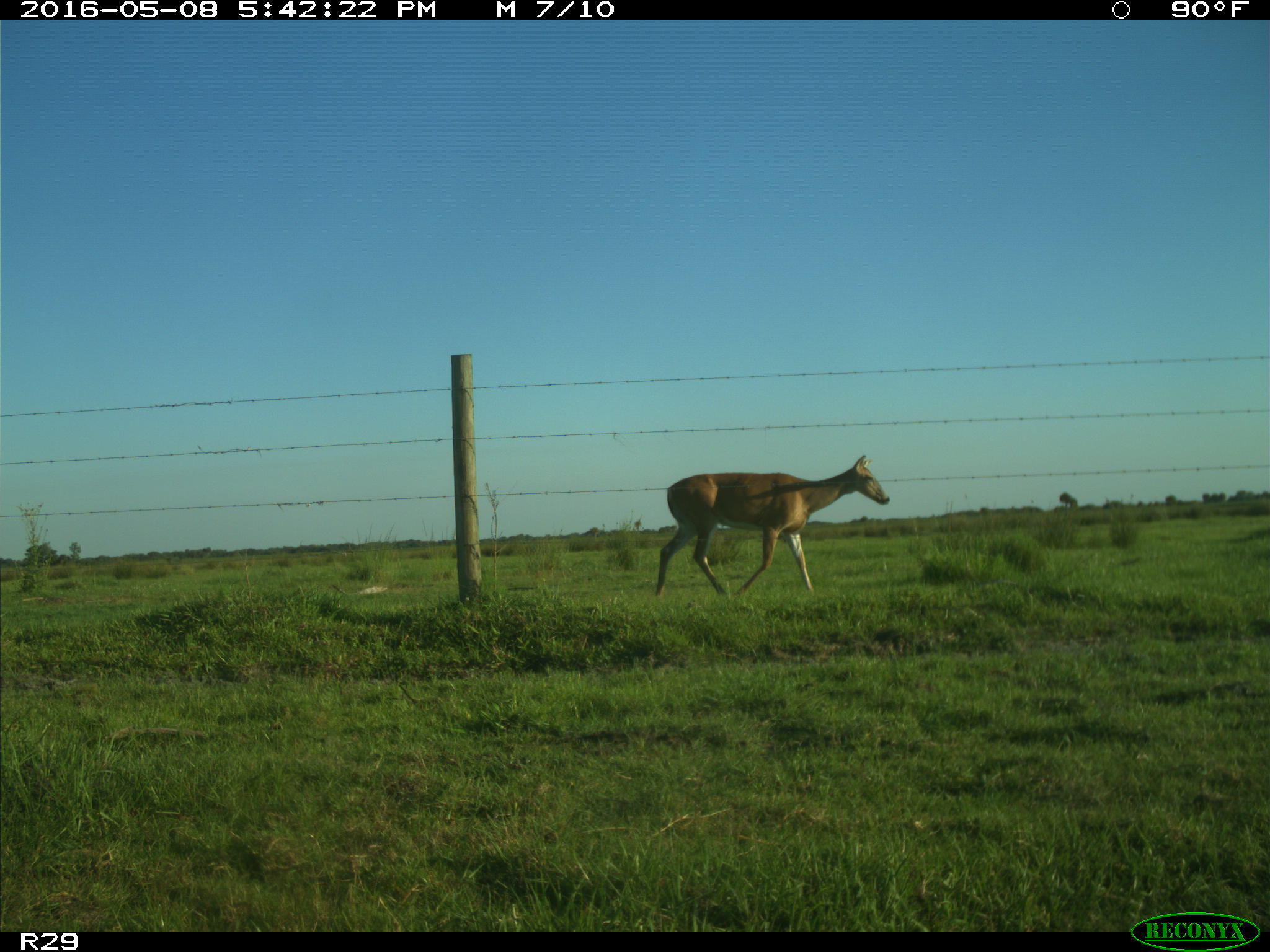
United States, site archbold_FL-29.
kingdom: Animalia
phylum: Chordata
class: Mammalia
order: Artiodactyla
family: Cervidae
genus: Odocoileus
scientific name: Odocoileus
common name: deer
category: unidentified deer